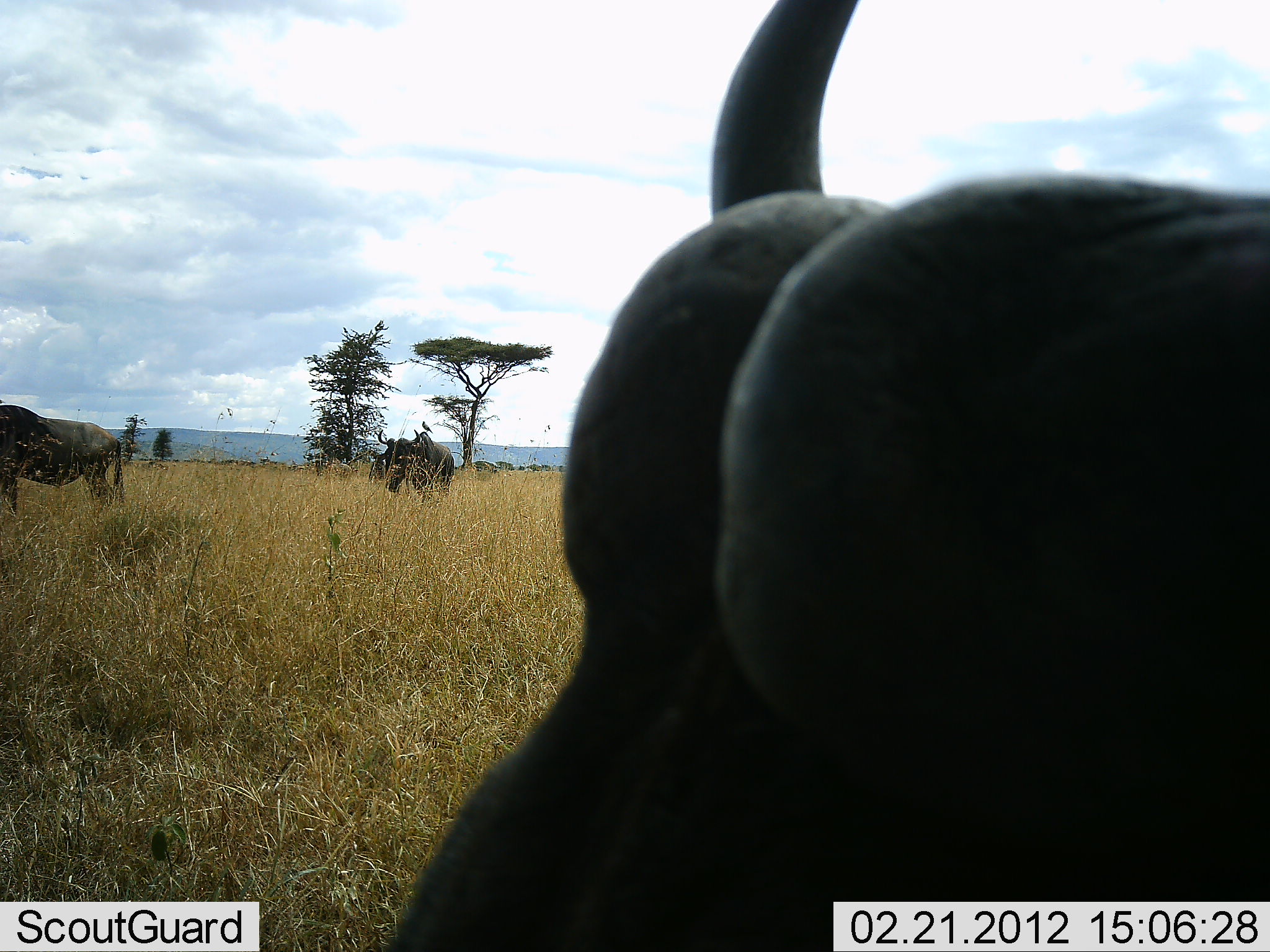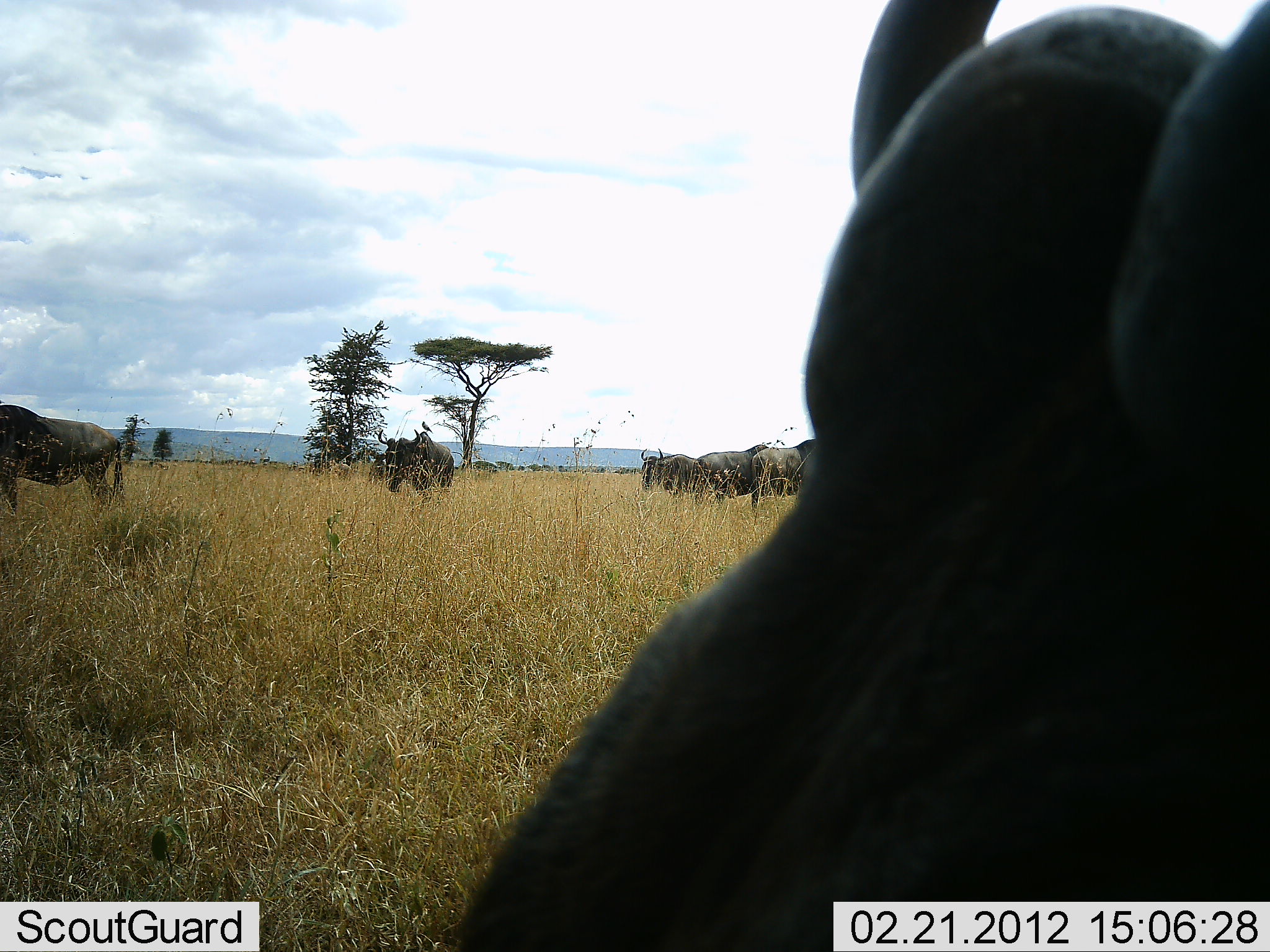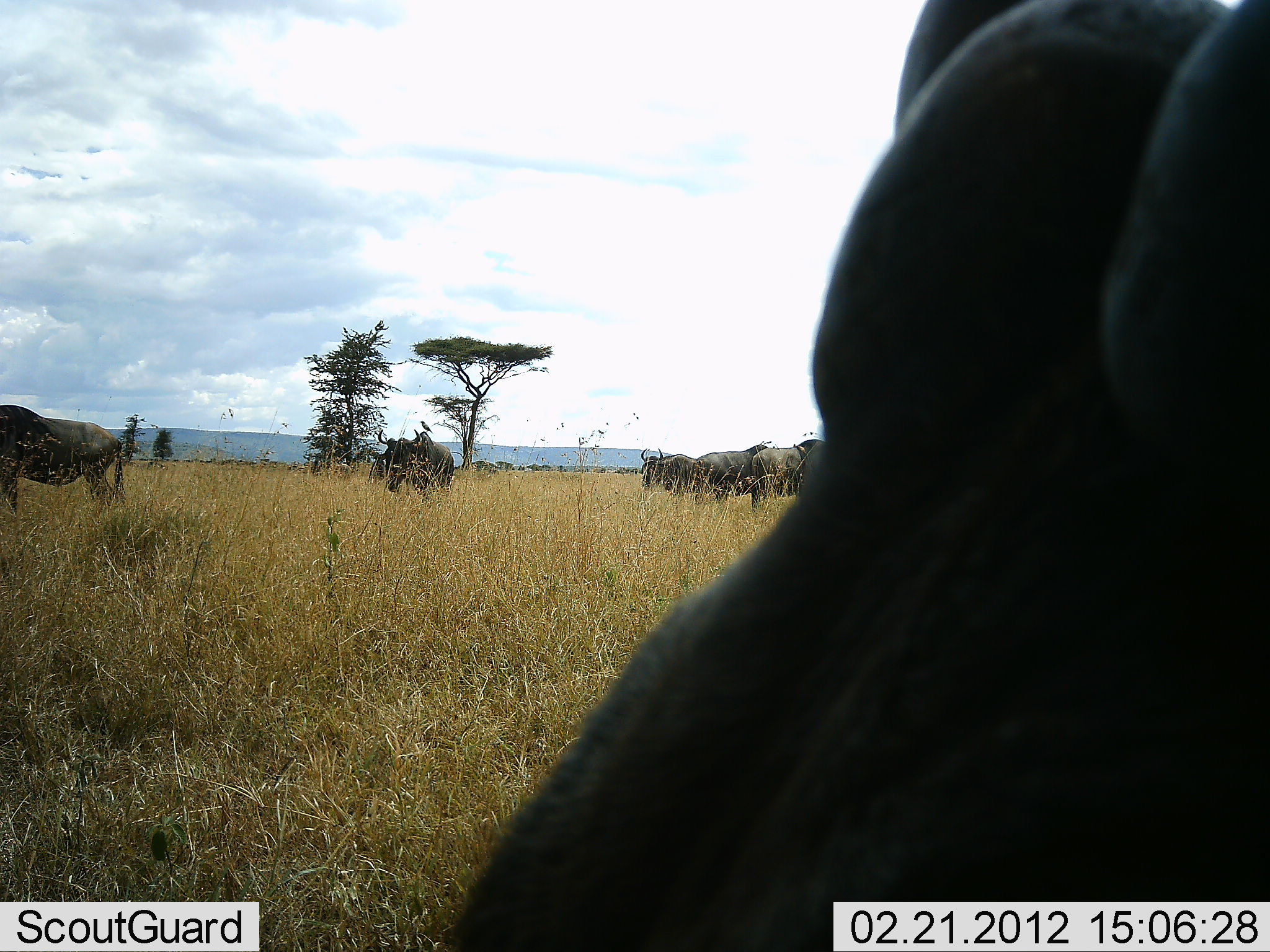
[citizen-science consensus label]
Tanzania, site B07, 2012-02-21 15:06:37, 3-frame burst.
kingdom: Animalia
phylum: Chordata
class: Mammalia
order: Artiodactyla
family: Bovidae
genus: Connochaetes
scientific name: Connochaetes taurinus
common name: blue wildebeest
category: wildebeest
Wildebeest (blue wildebeest) (Connochaetes taurinus), count 6. Behavior (volunteer vote fractions): standing 91%, resting 9%, moving 26%, interacting 4%. Young present (vote fraction): 0%. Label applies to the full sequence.